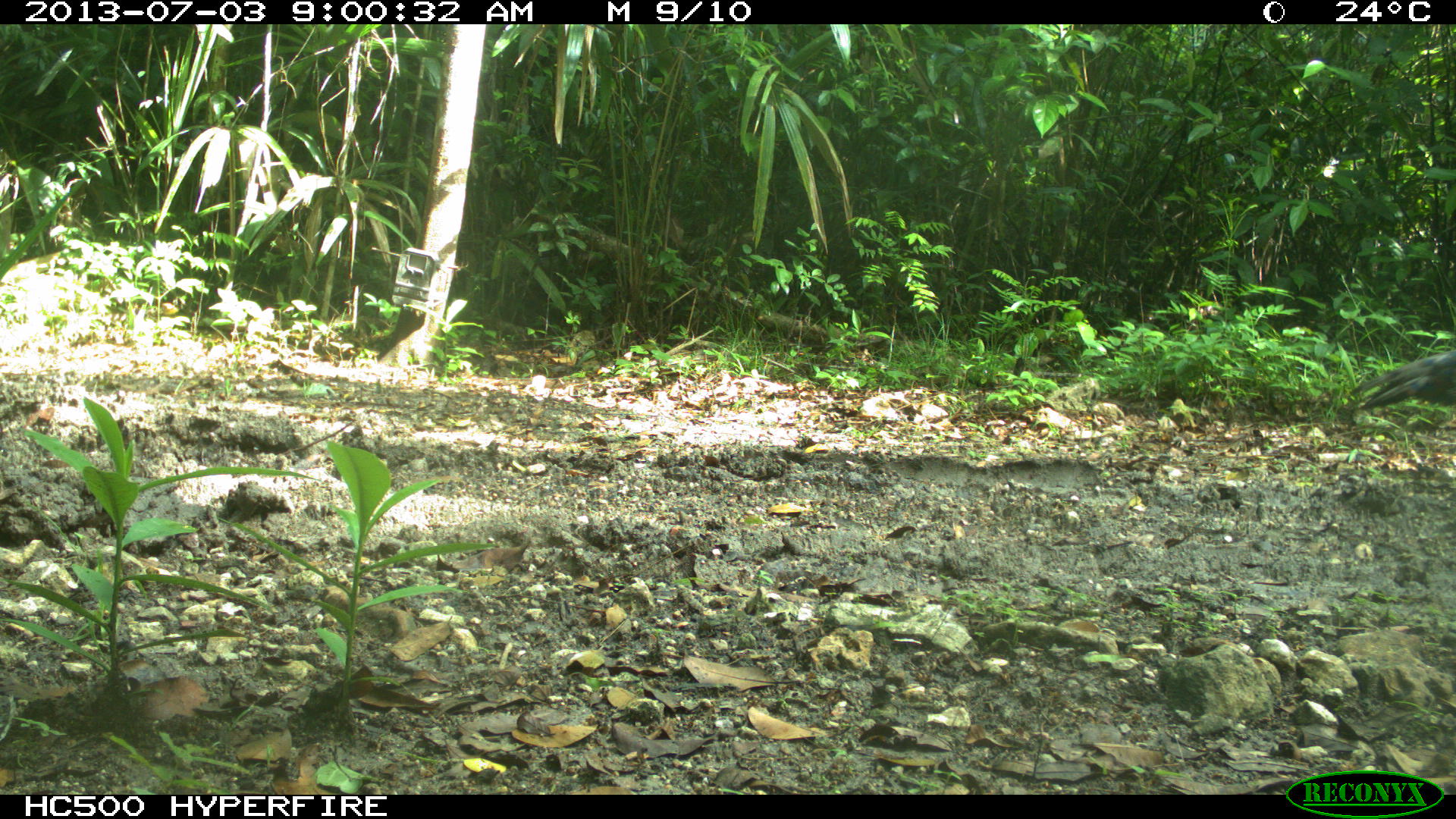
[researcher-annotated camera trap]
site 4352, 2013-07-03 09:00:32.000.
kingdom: Animalia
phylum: Chordata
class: Aves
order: Galliformes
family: Phasianidae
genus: Meleagris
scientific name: Meleagris ocellata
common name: ocellated turkey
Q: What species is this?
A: Meleagris ocellata (ocellated turkey).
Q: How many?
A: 2.